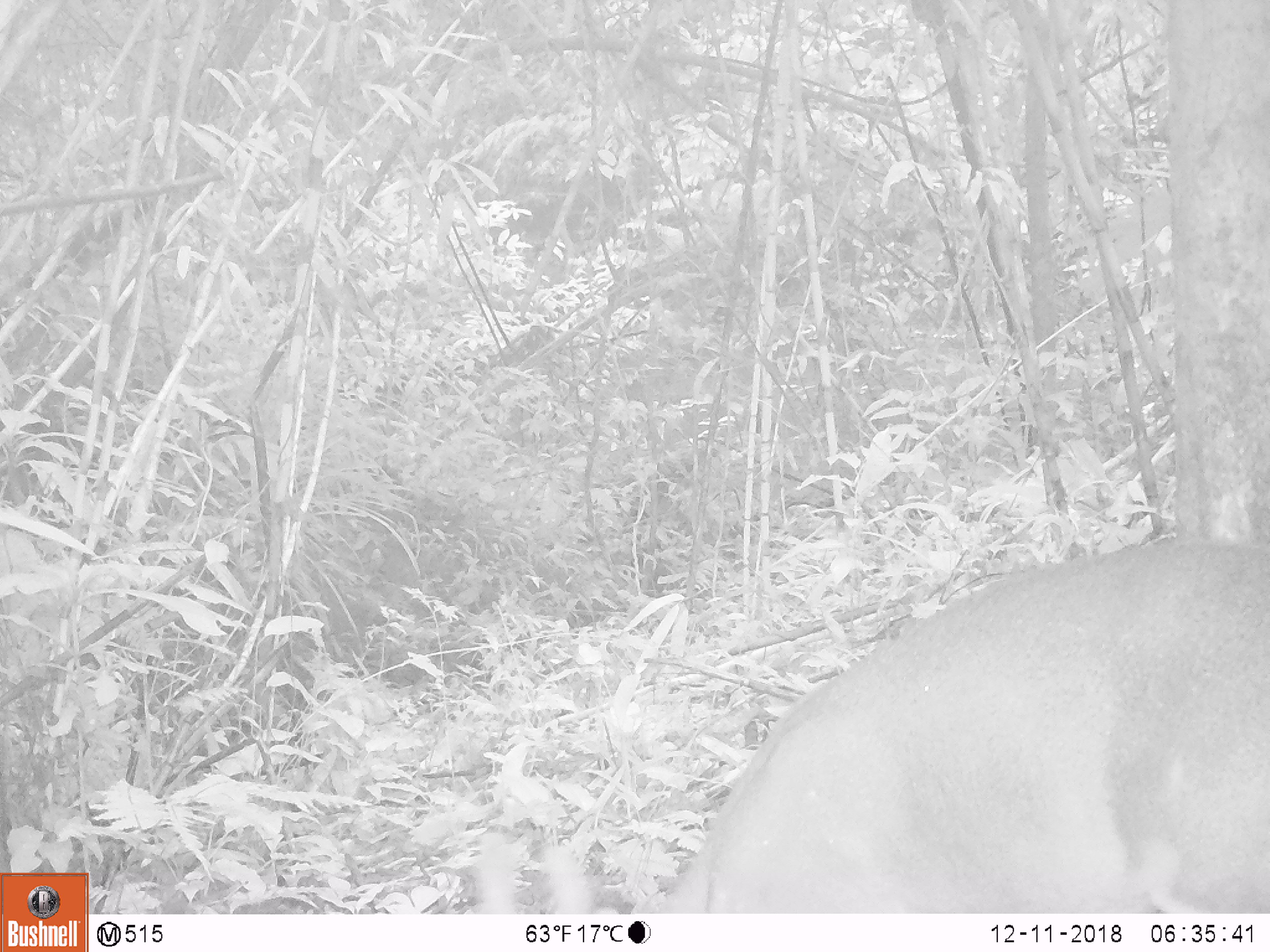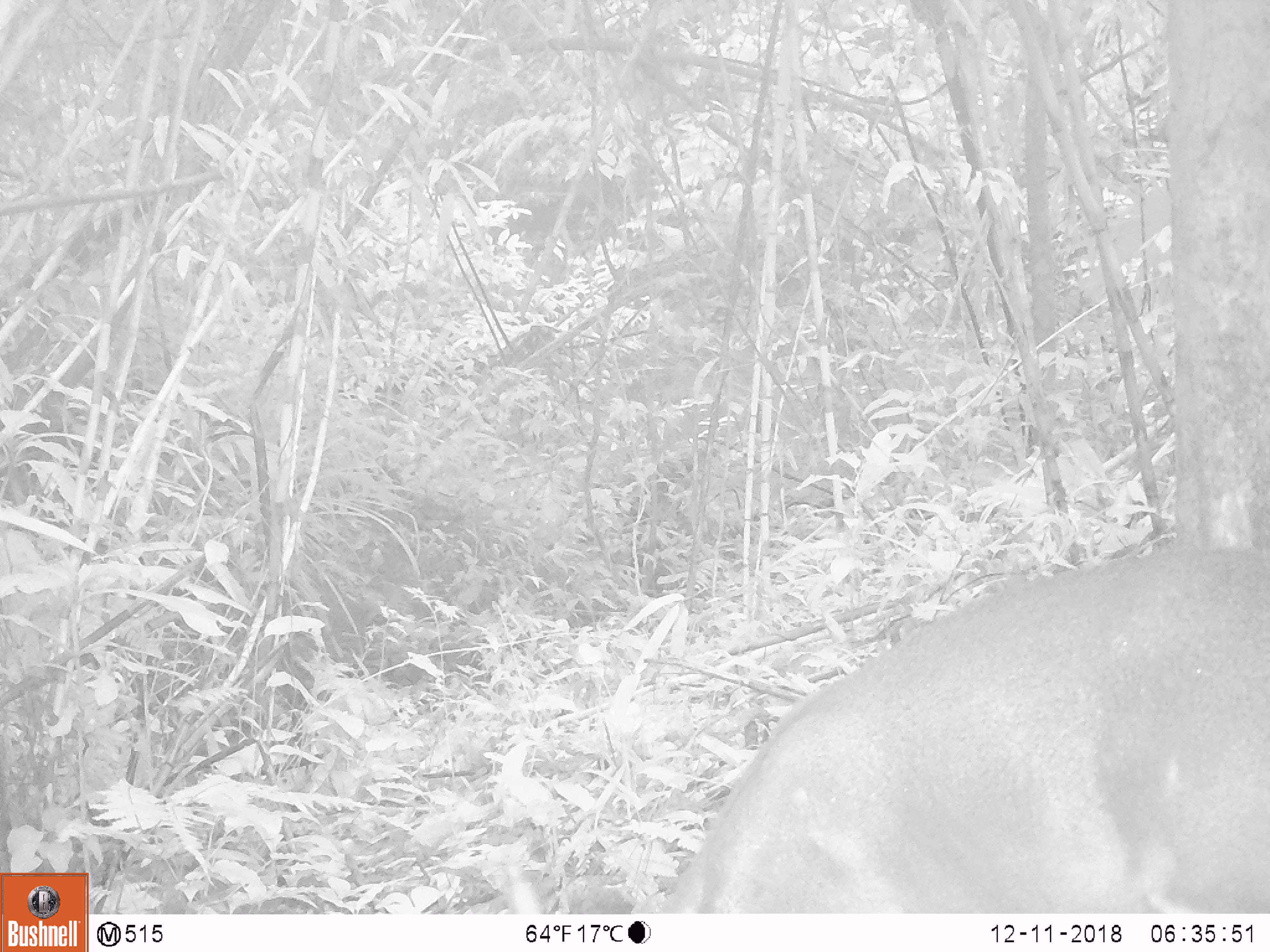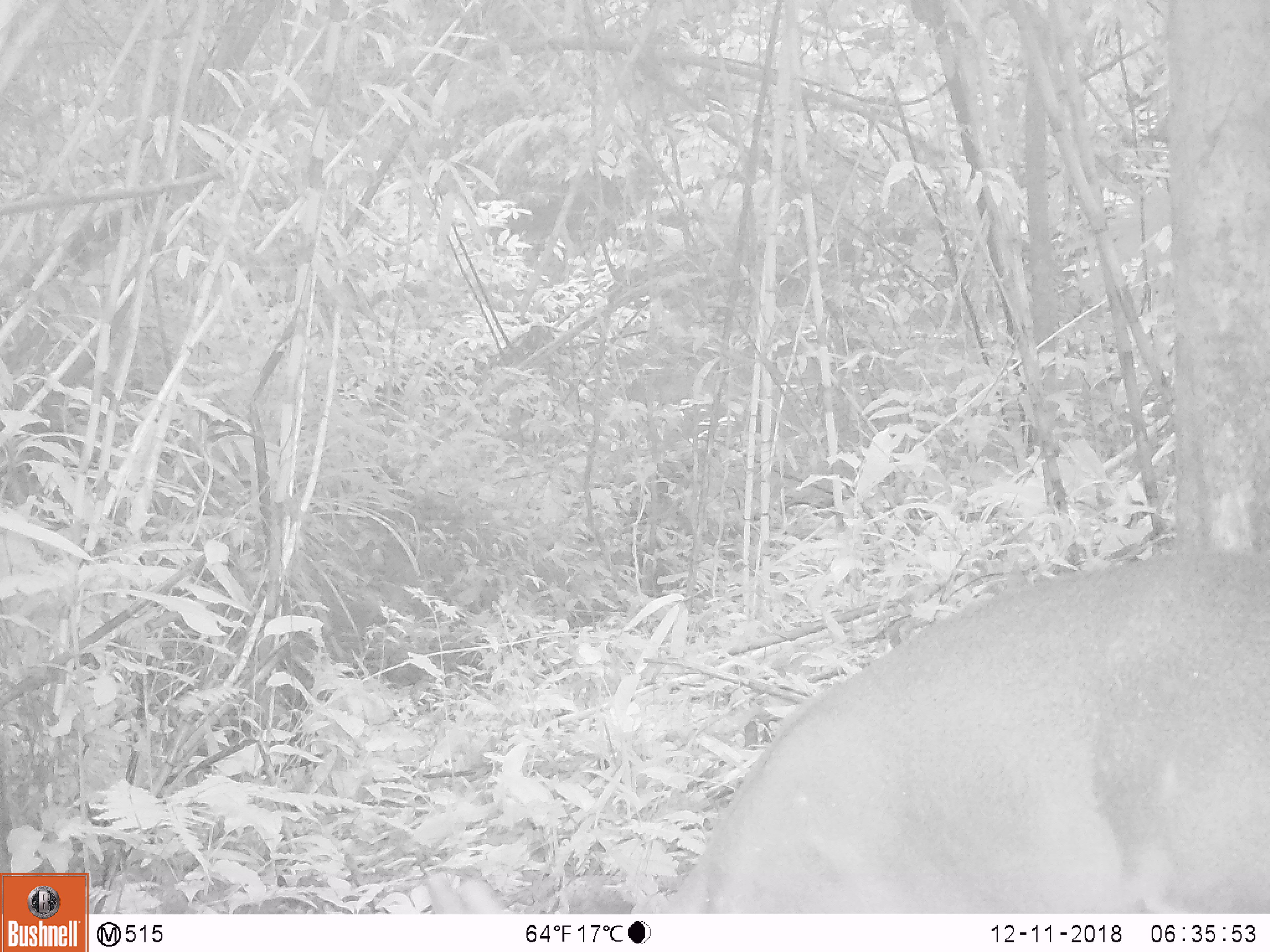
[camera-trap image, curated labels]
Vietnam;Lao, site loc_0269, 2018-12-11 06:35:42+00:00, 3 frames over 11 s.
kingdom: Animalia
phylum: Chordata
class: Mammalia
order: Artiodactyla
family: Cervidae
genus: Muntiacus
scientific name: Muntiacus vuquangensis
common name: large-antlered muntjac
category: large antlered muntjac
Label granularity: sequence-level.